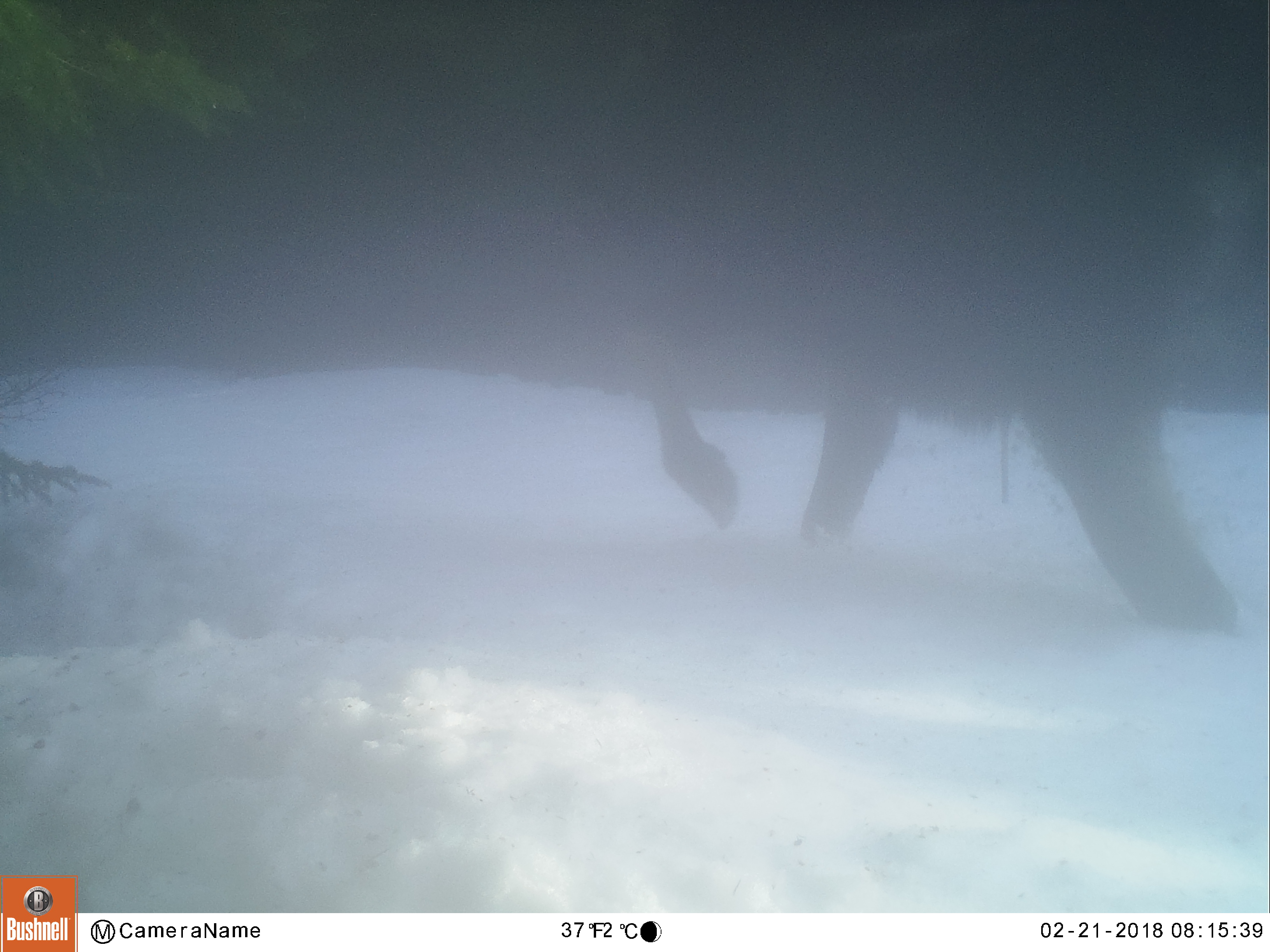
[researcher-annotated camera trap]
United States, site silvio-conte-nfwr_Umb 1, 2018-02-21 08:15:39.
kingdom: Animalia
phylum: Chordata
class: Mammalia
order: Artiodactyla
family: Cervidae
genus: Alces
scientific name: Alces alces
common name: moose